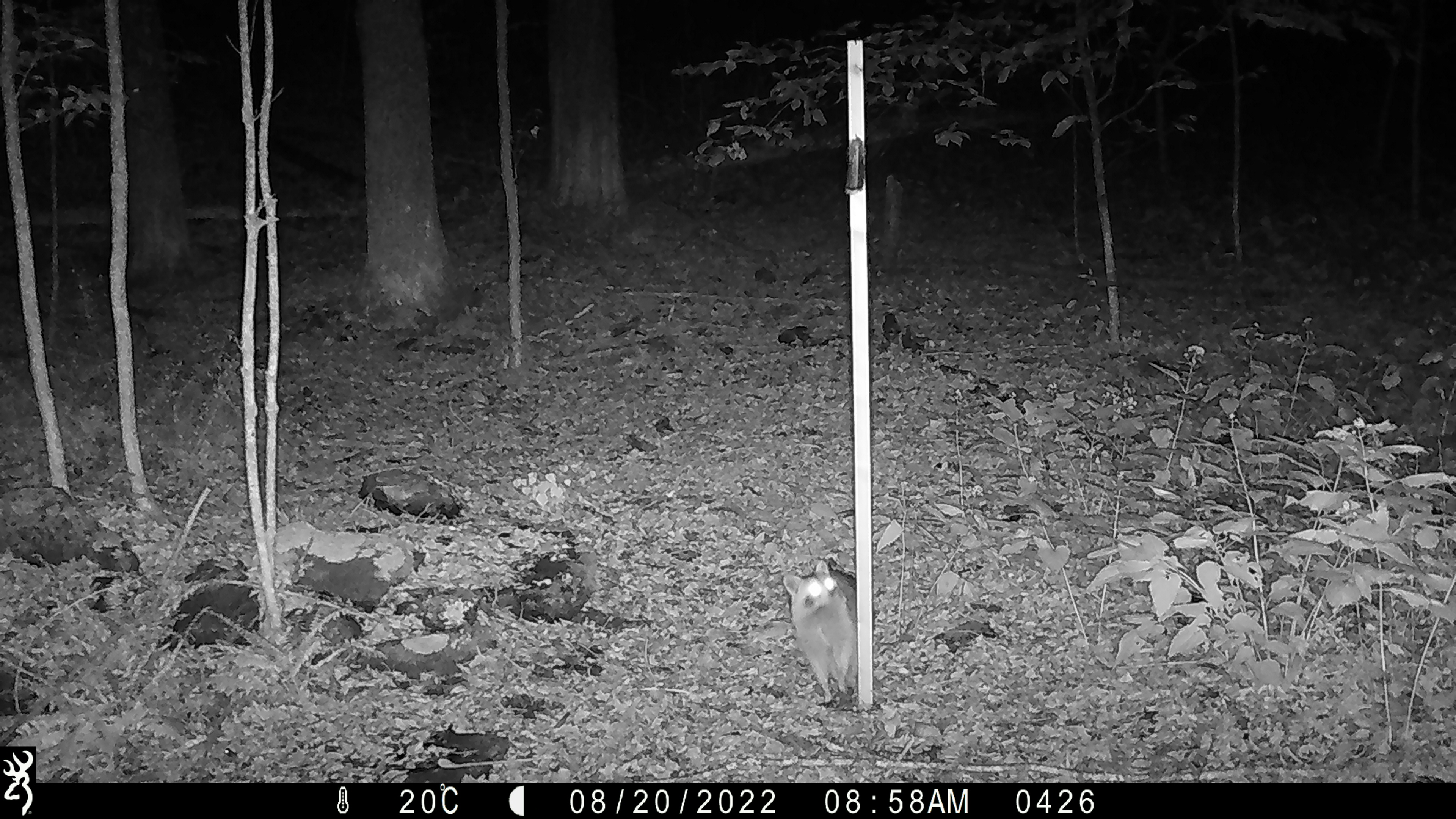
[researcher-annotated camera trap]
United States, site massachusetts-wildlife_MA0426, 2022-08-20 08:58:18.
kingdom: Animalia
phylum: Chordata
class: Mammalia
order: Carnivora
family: Procyonidae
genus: Procyon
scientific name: Procyon lotor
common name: raccoon